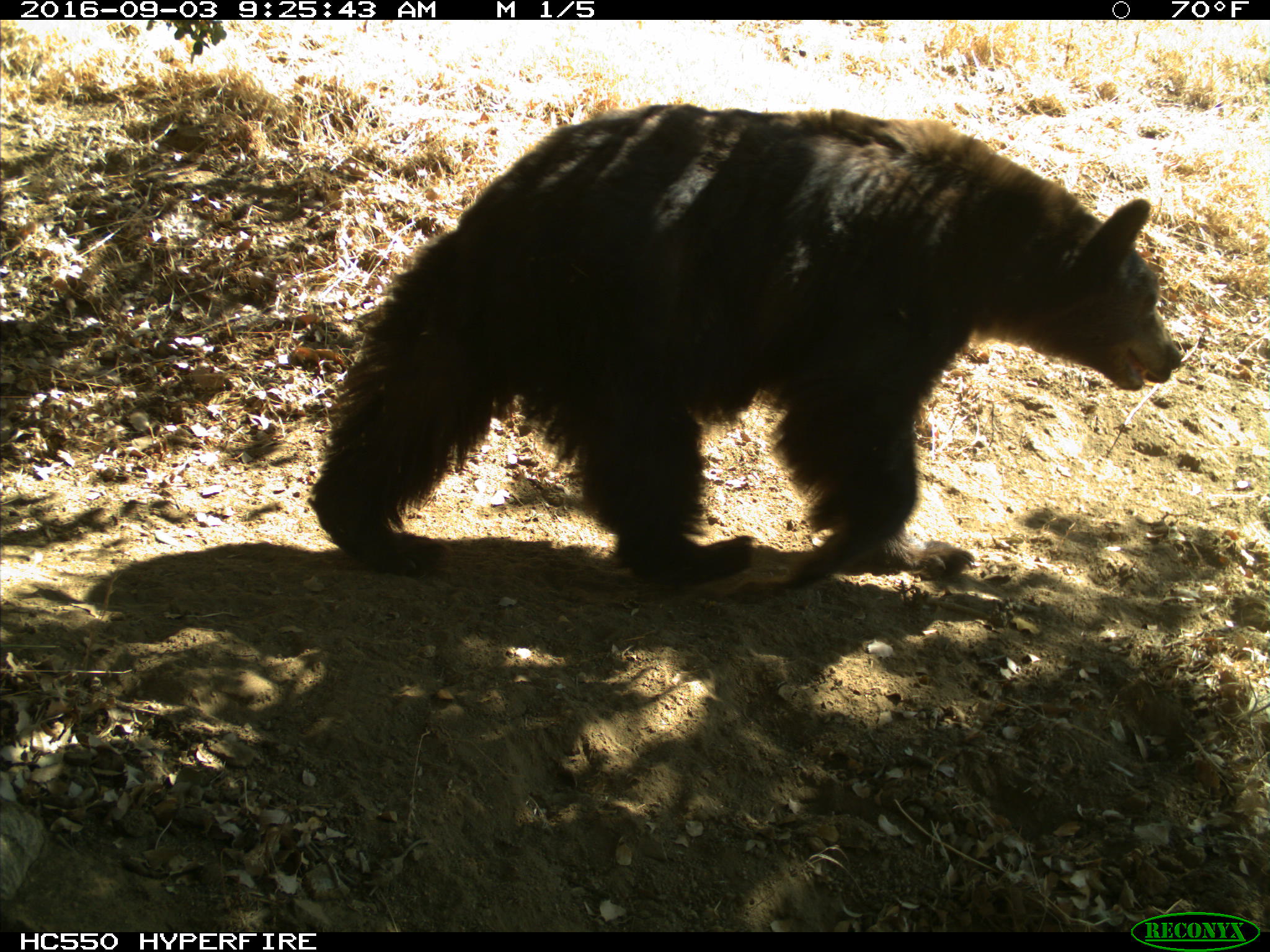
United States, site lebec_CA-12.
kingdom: Animalia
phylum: Chordata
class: Mammalia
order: Carnivora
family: Ursidae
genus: Ursus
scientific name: Ursus americanus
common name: american black bear